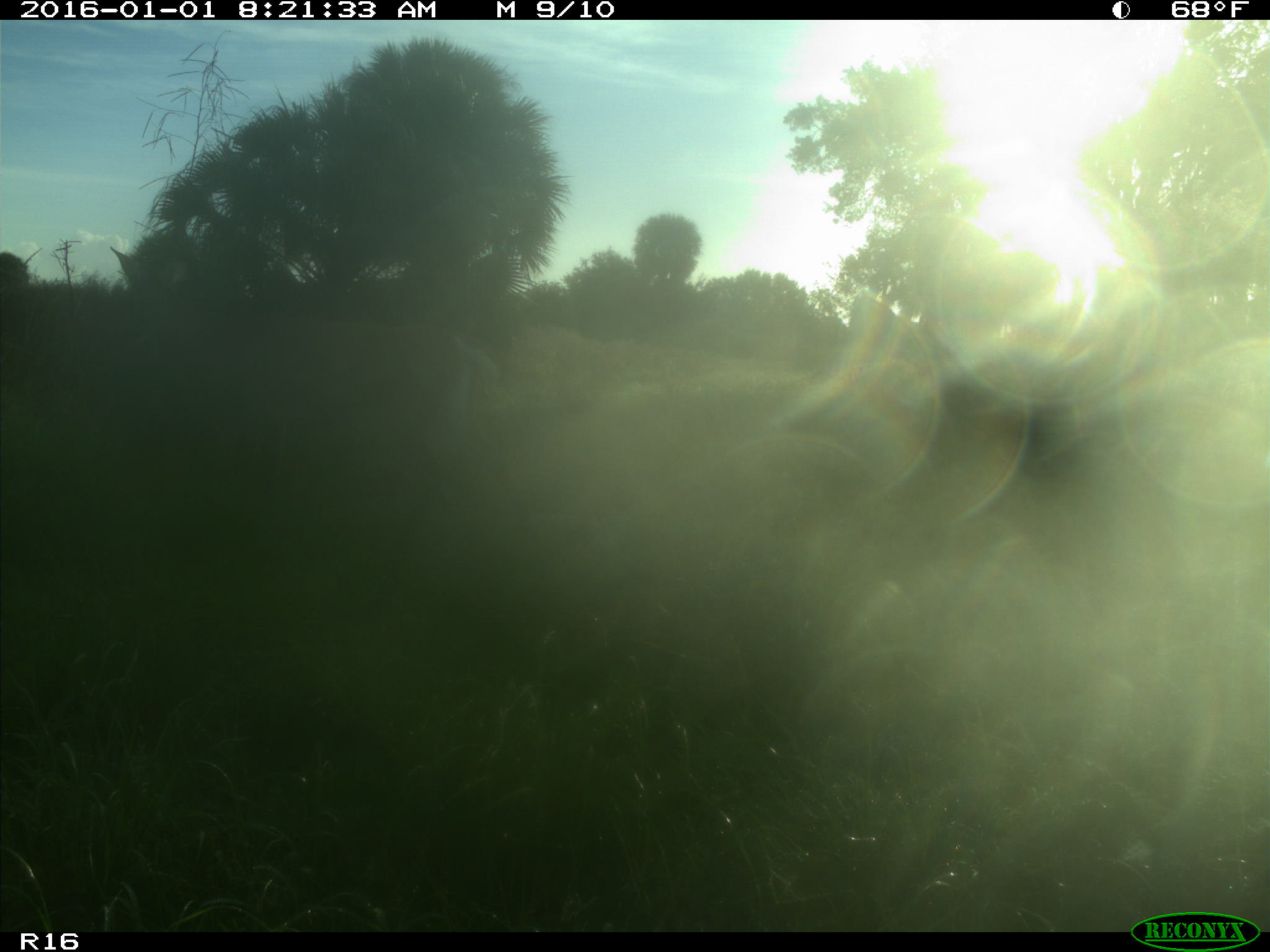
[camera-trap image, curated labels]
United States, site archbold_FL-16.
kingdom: Animalia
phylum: Chordata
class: Mammalia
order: Artiodactyla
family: Cervidae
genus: Odocoileus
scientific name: Odocoileus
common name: deer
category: unidentified deer